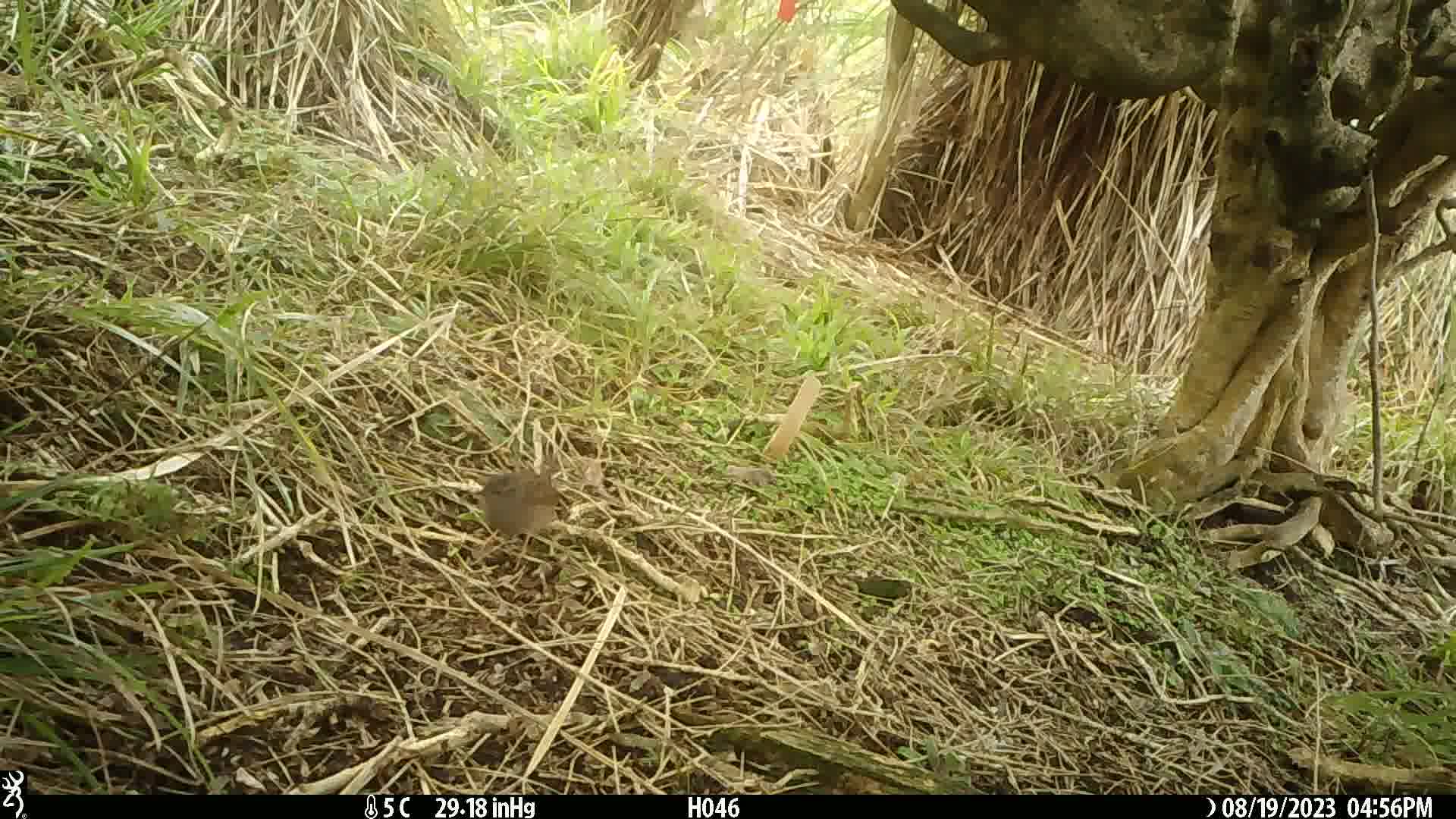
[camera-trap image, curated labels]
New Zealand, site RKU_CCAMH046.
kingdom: Animalia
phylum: Chordata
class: Aves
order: Passeriformes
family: Prunellidae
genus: Prunella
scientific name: Prunella modularis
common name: dunnock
Dunnock (Prunella modularis).